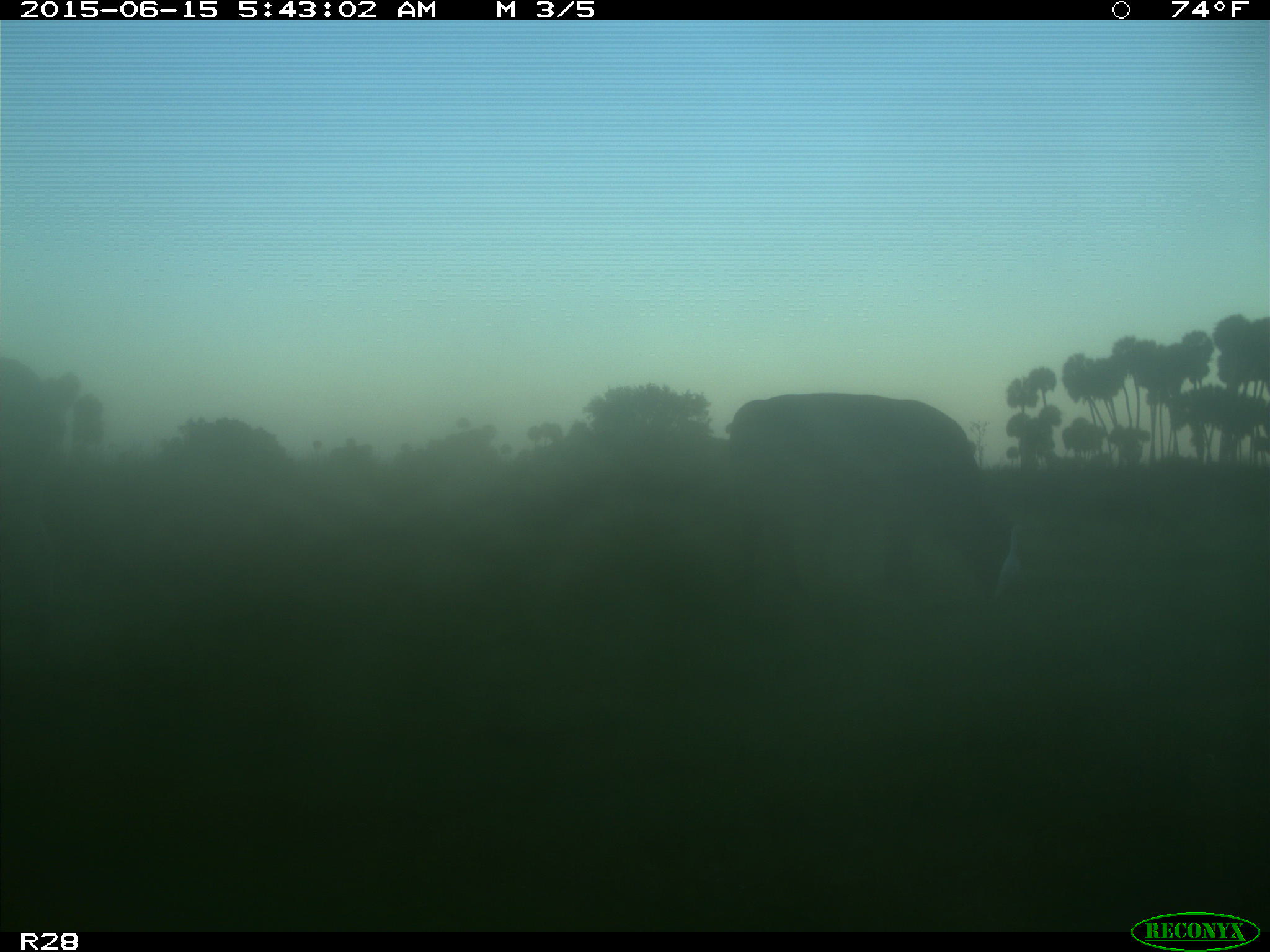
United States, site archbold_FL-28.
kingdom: Animalia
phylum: Chordata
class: Mammalia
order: Artiodactyla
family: Bovidae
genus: Bos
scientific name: Bos taurus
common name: domestic cow